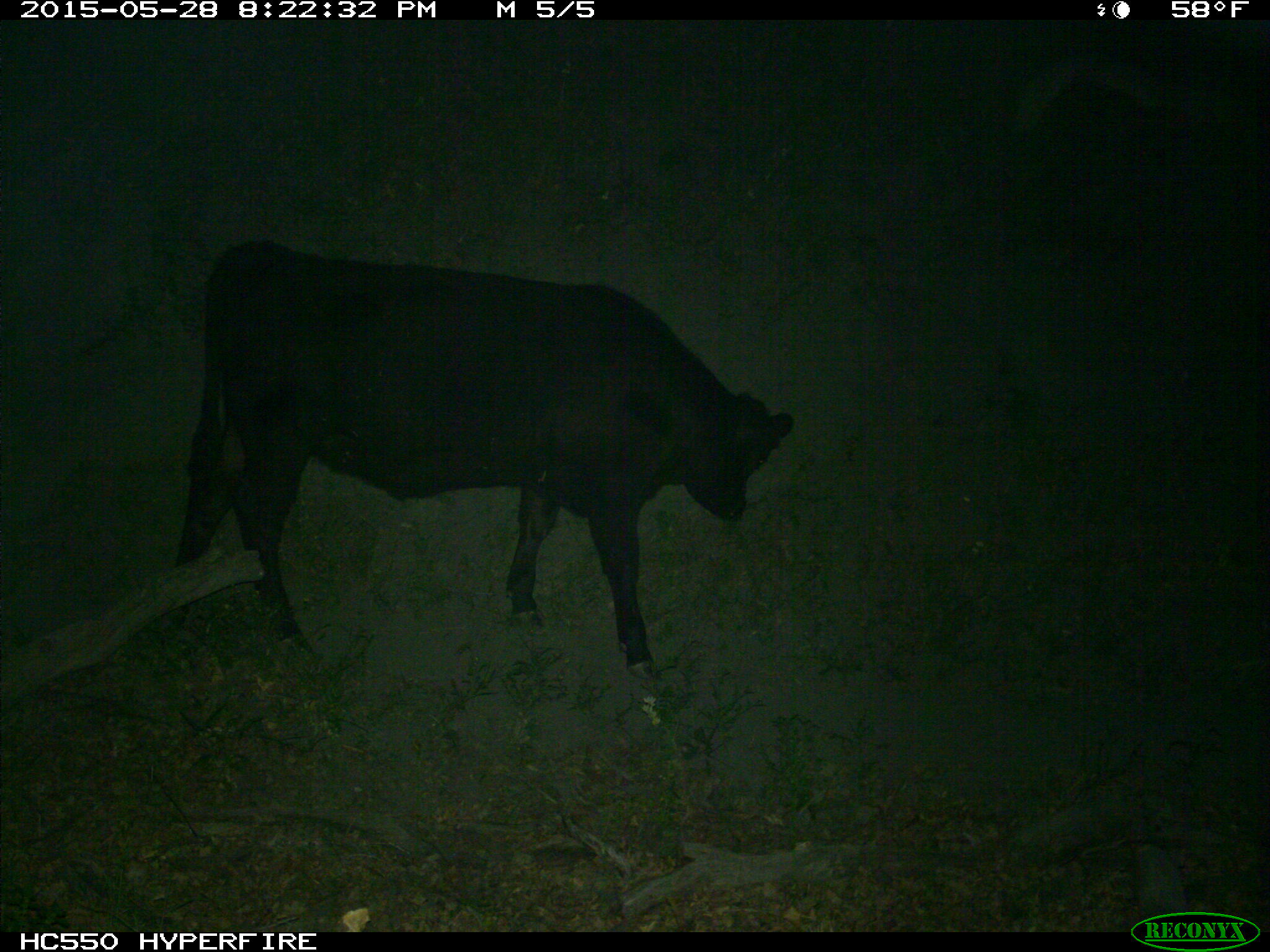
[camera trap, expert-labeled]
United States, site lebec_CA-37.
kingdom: Animalia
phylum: Chordata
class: Mammalia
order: Artiodactyla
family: Bovidae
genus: Bos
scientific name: Bos taurus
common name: domestic cow